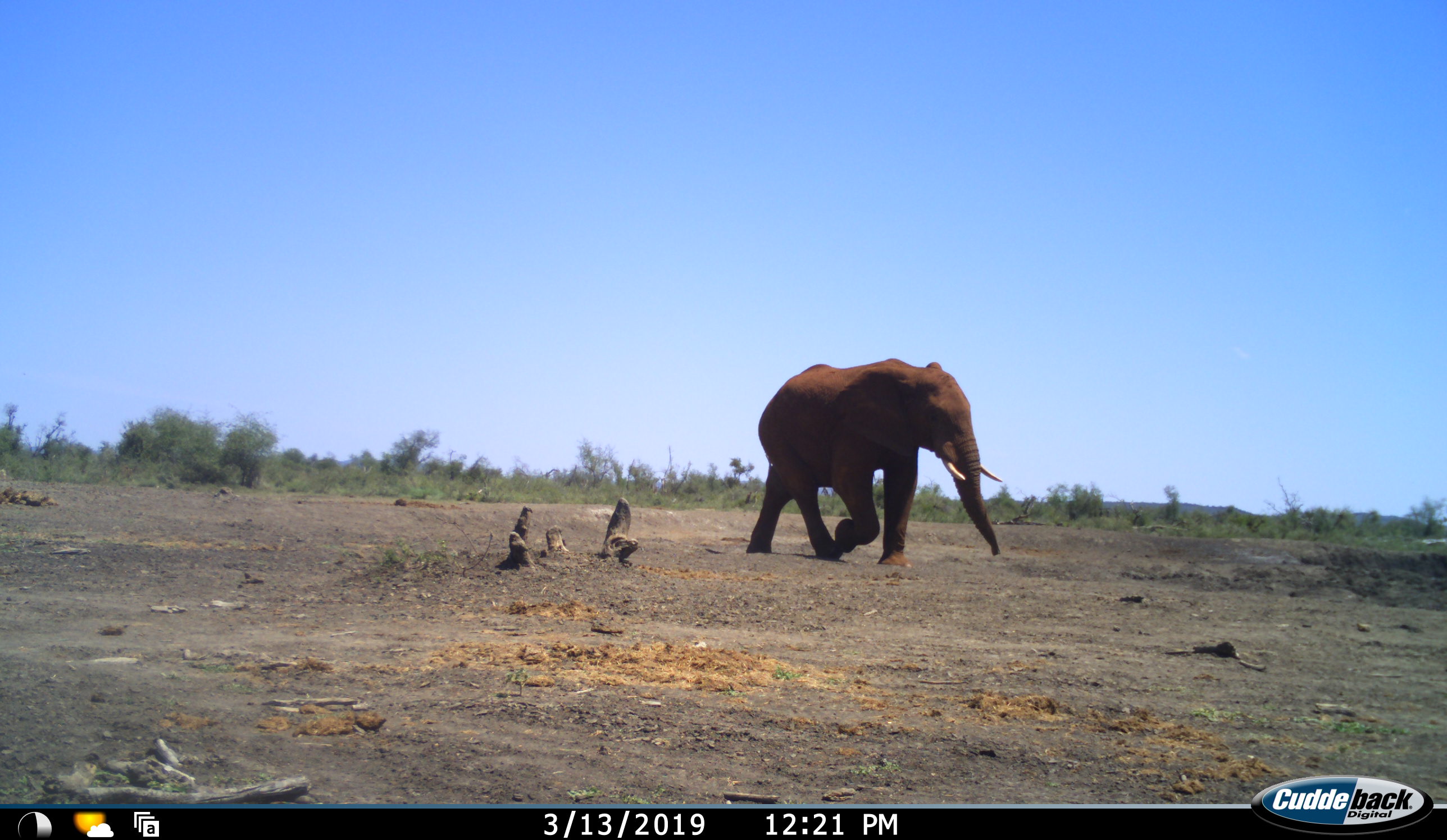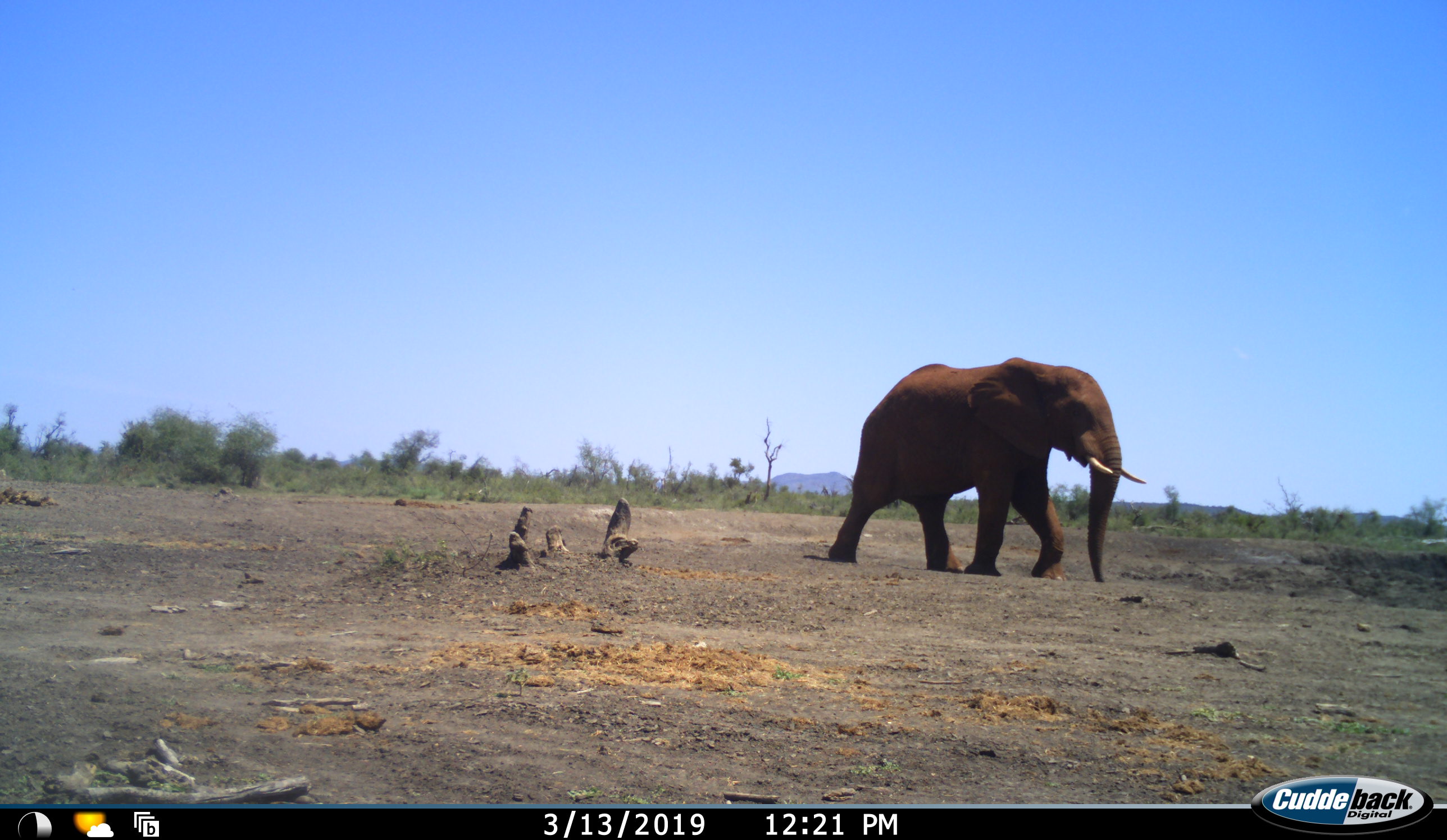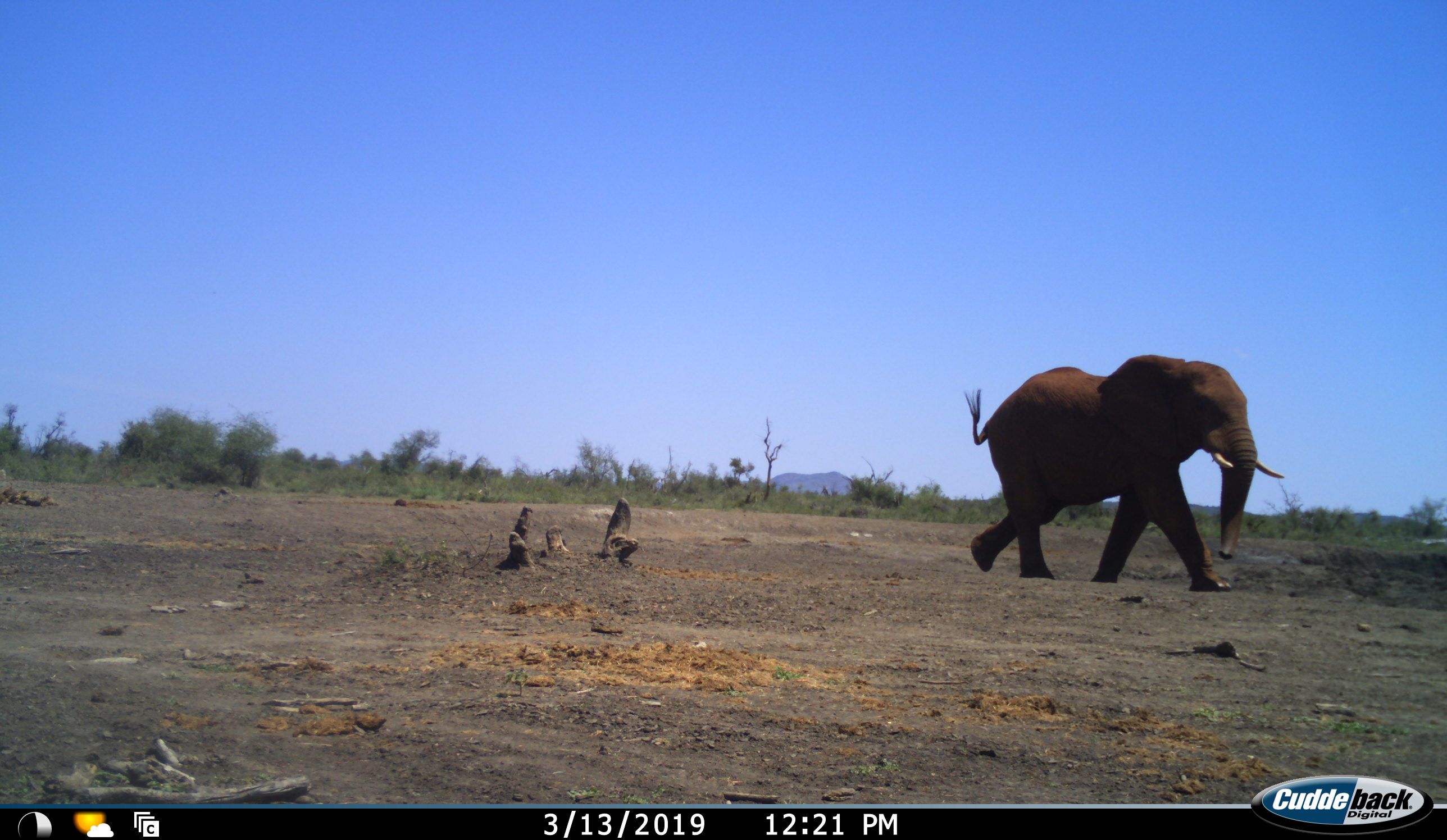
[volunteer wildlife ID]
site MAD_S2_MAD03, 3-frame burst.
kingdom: Animalia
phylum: Chordata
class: Mammalia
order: Proboscidea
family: Elephantidae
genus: Loxodonta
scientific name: Loxodonta africana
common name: african bush elephant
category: elephant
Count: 1.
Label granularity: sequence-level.